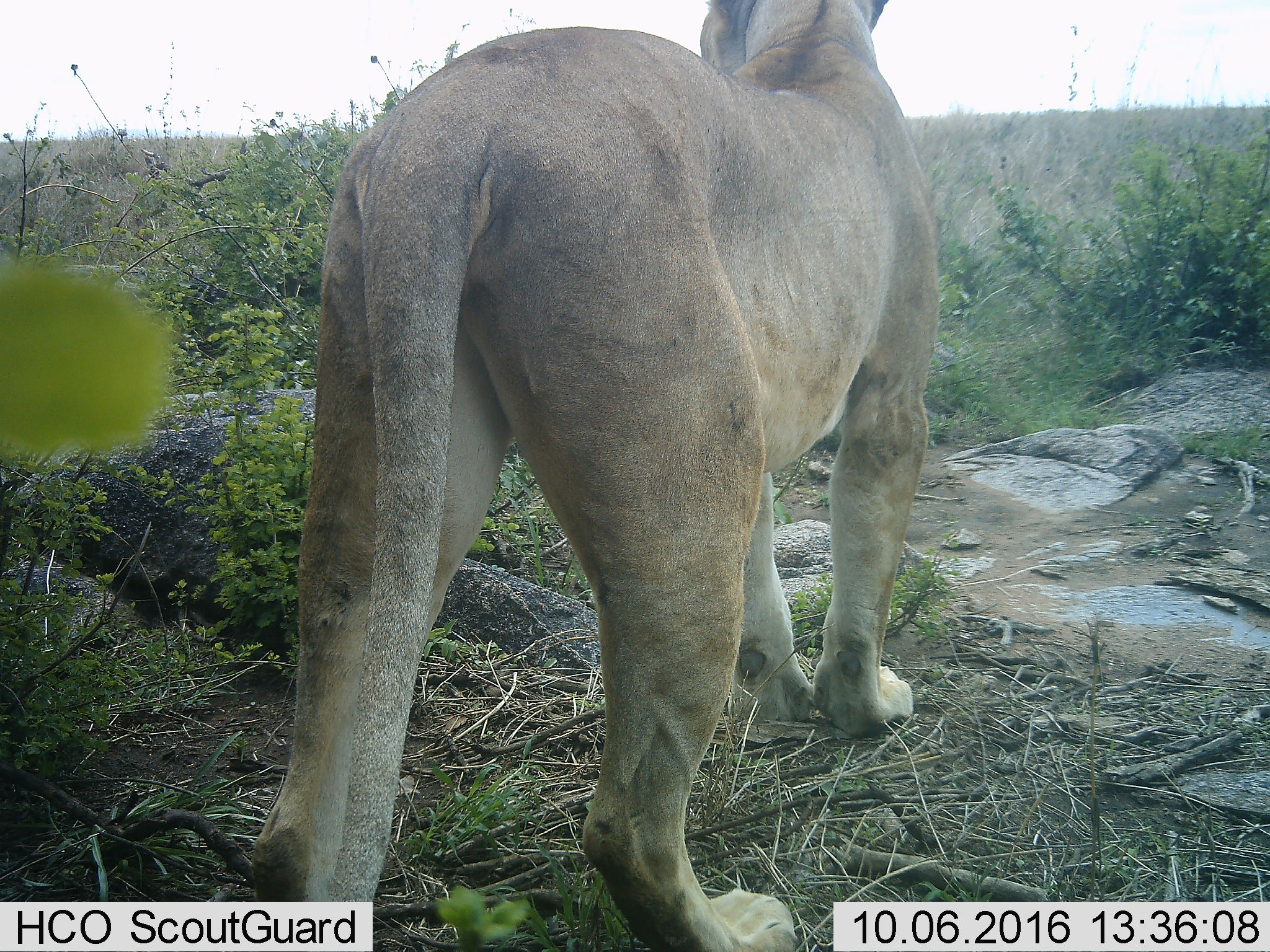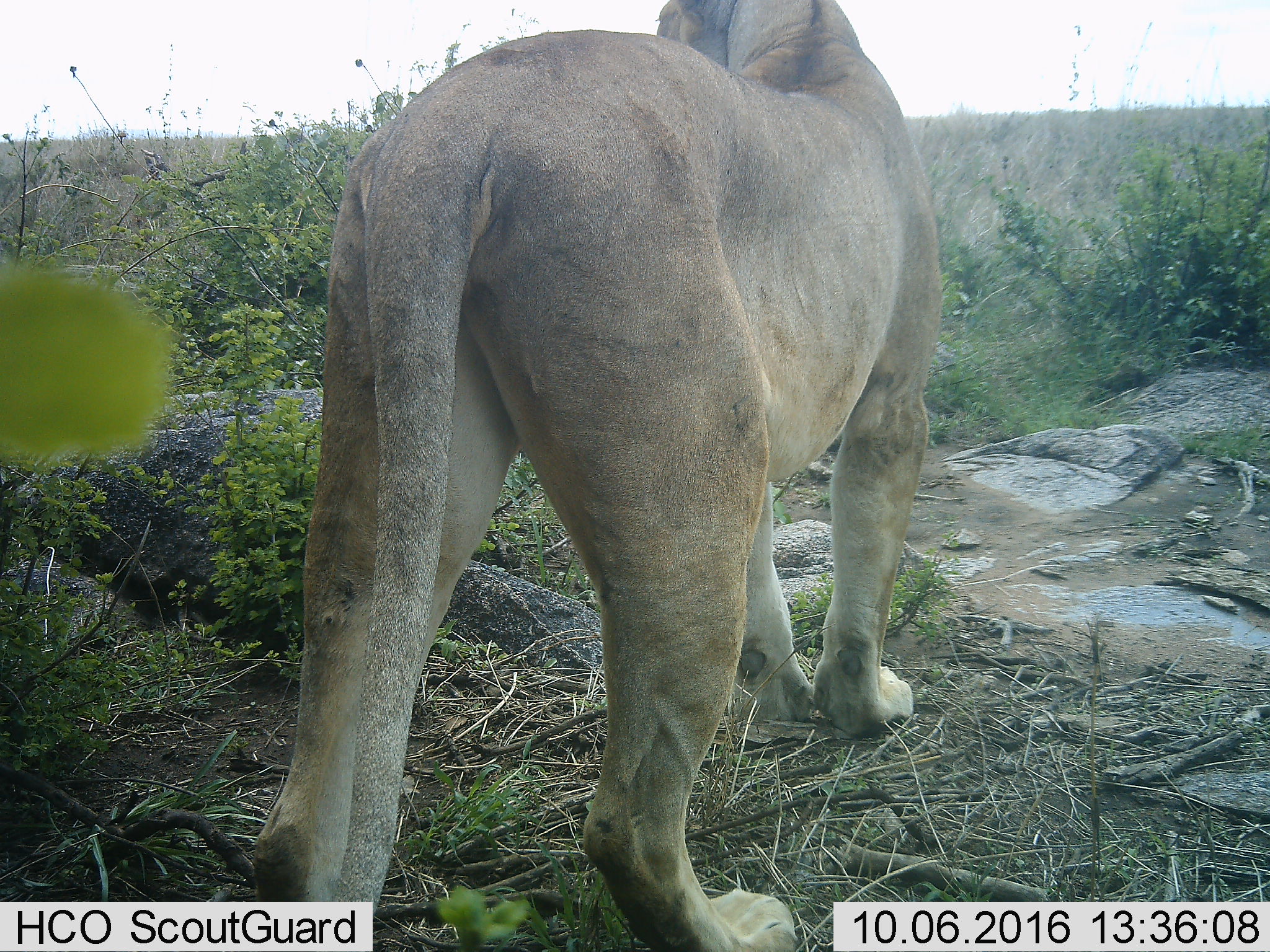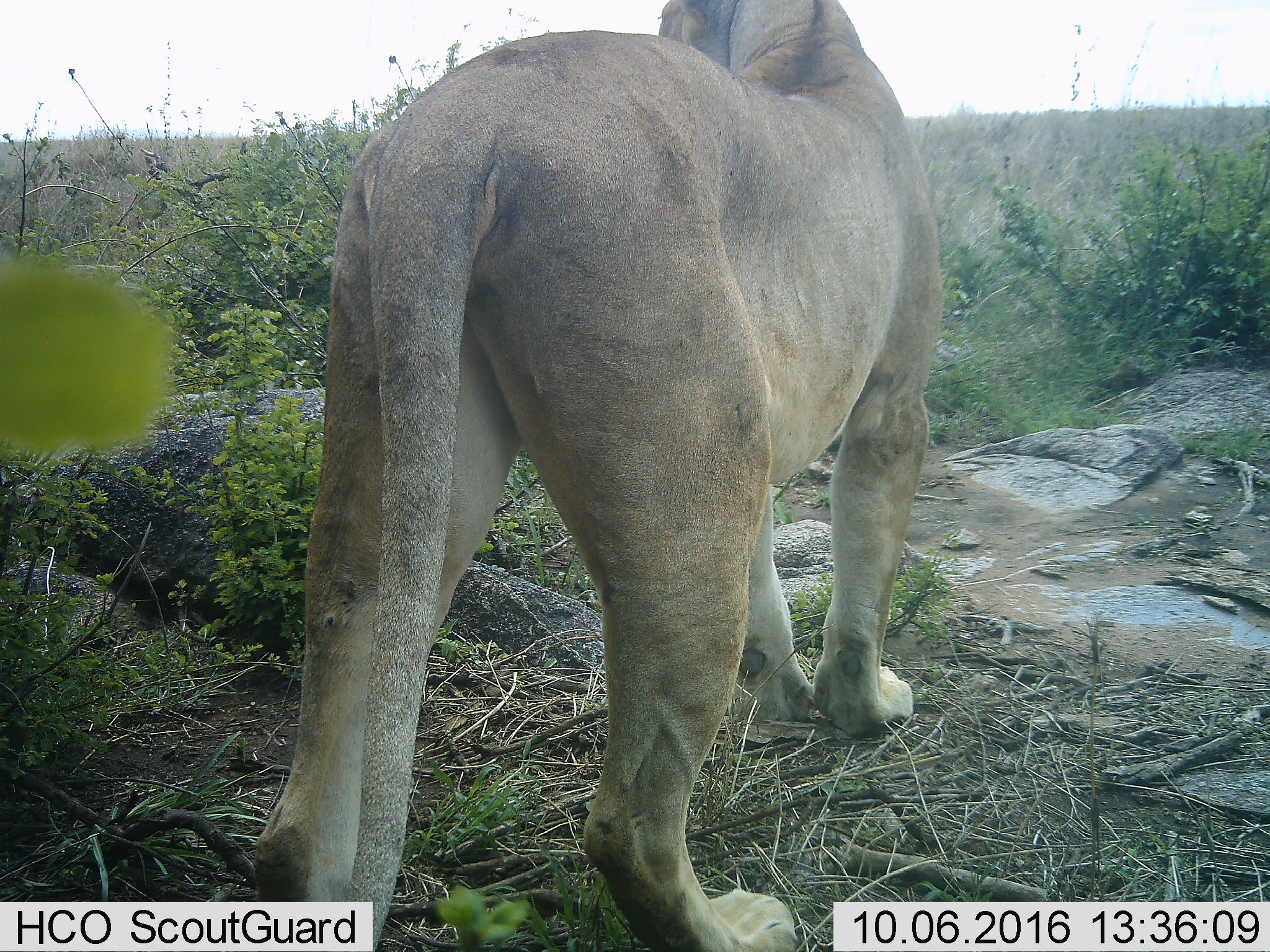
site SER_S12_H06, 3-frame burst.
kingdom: Animalia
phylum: Chordata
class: Mammalia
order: Carnivora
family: Felidae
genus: Panthera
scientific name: Panthera leo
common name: lion female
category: lionfemale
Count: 1.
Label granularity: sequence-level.